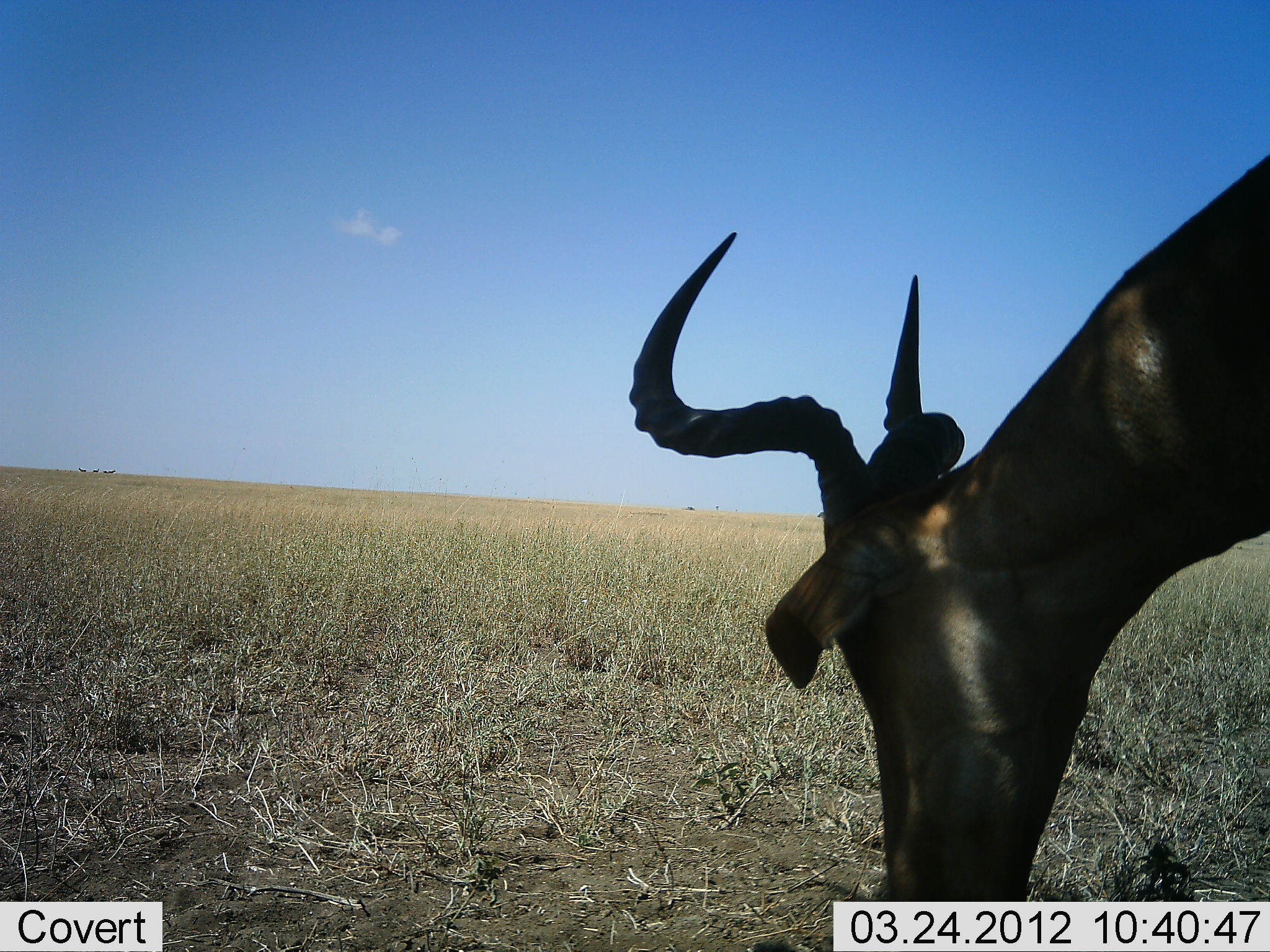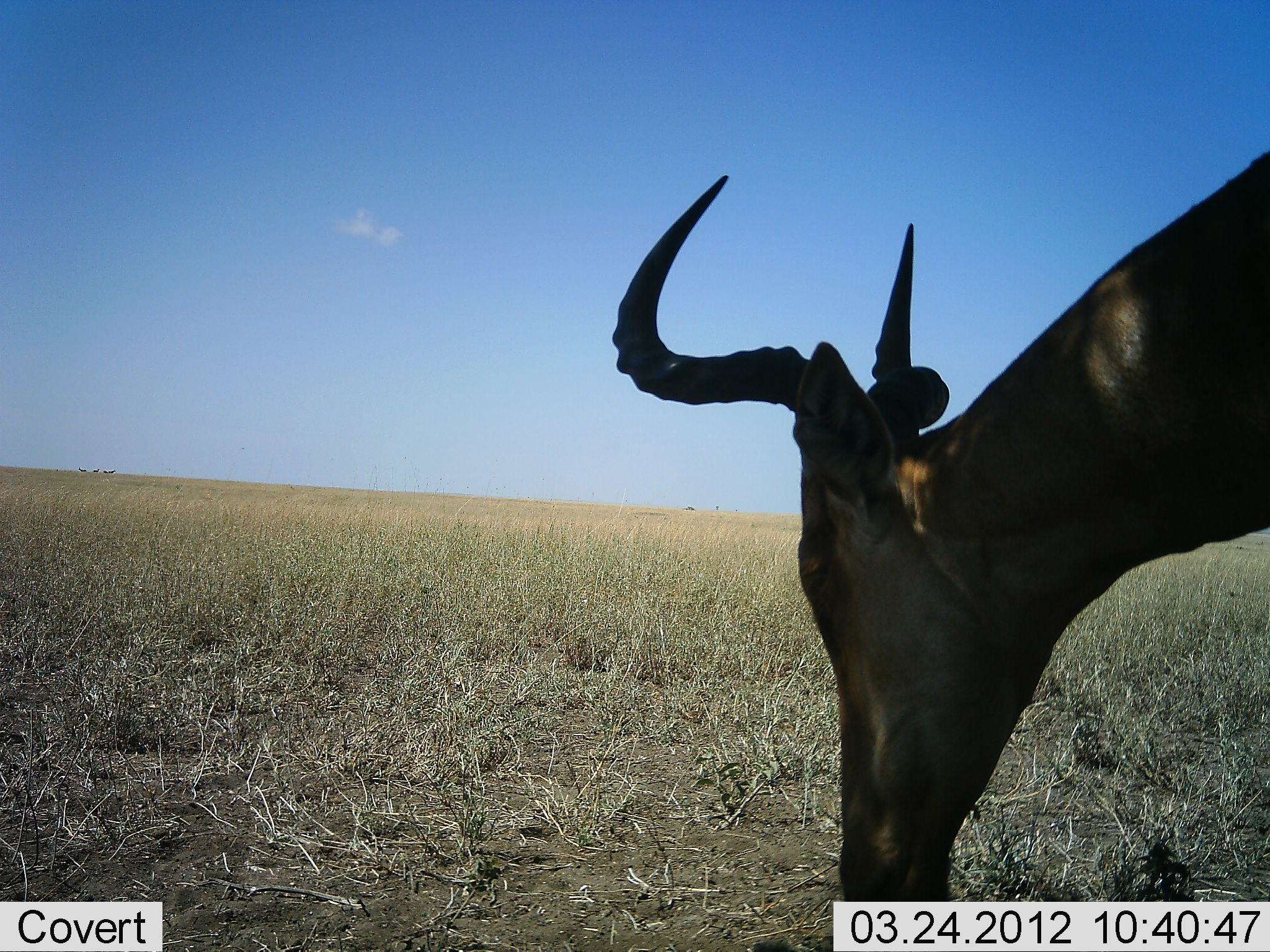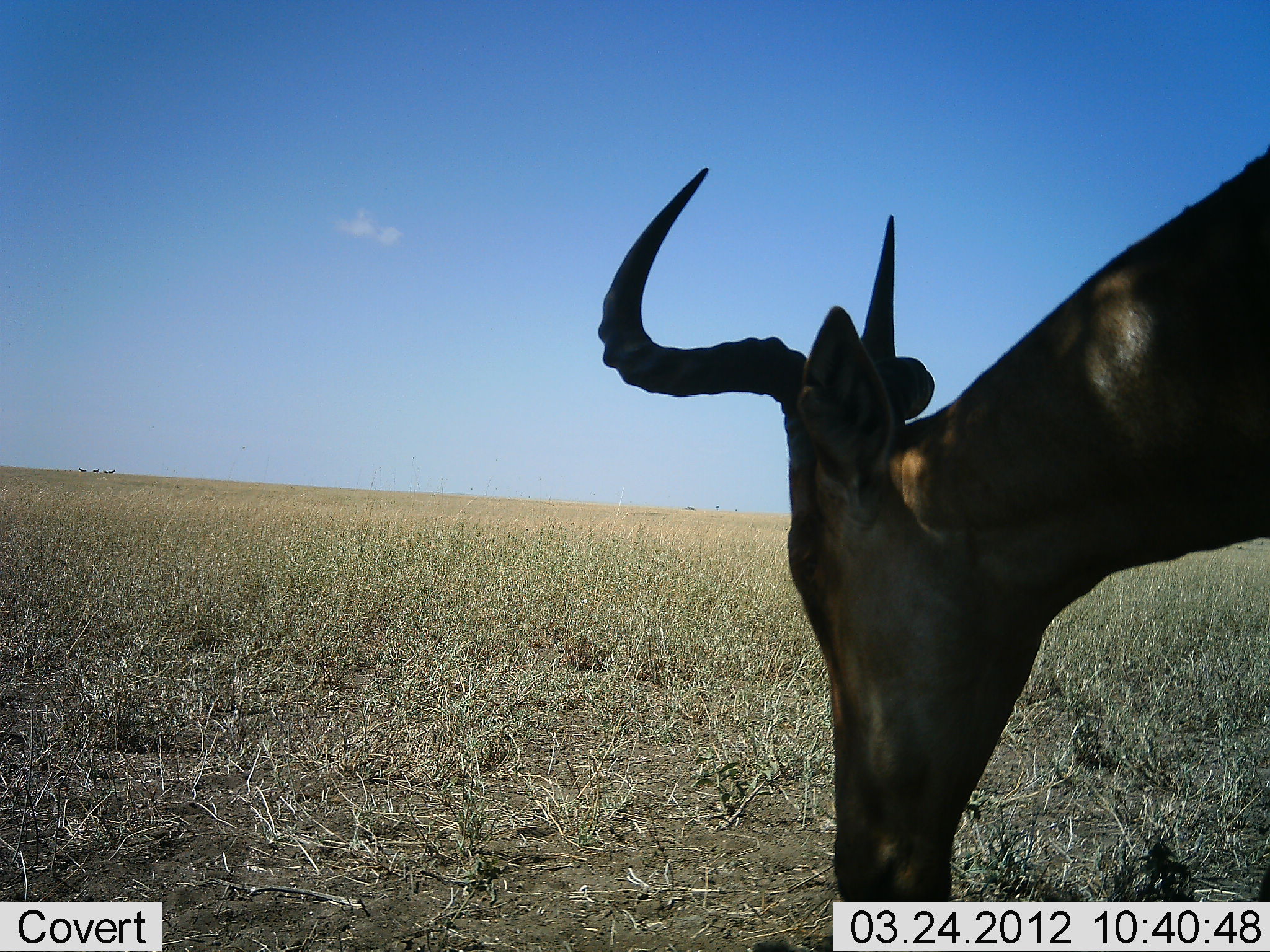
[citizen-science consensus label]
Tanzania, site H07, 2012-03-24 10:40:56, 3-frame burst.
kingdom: Animalia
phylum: Chordata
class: Mammalia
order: Artiodactyla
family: Bovidae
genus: Alcelaphus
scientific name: Alcelaphus buselaphus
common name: hartebeest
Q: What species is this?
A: Hartebeest (Alcelaphus buselaphus).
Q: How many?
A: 1.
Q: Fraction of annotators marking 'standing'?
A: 20%.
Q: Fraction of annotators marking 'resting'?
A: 0%.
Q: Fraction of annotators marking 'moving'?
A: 0%.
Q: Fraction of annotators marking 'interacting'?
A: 0%.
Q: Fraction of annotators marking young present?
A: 0%.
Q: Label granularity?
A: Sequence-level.